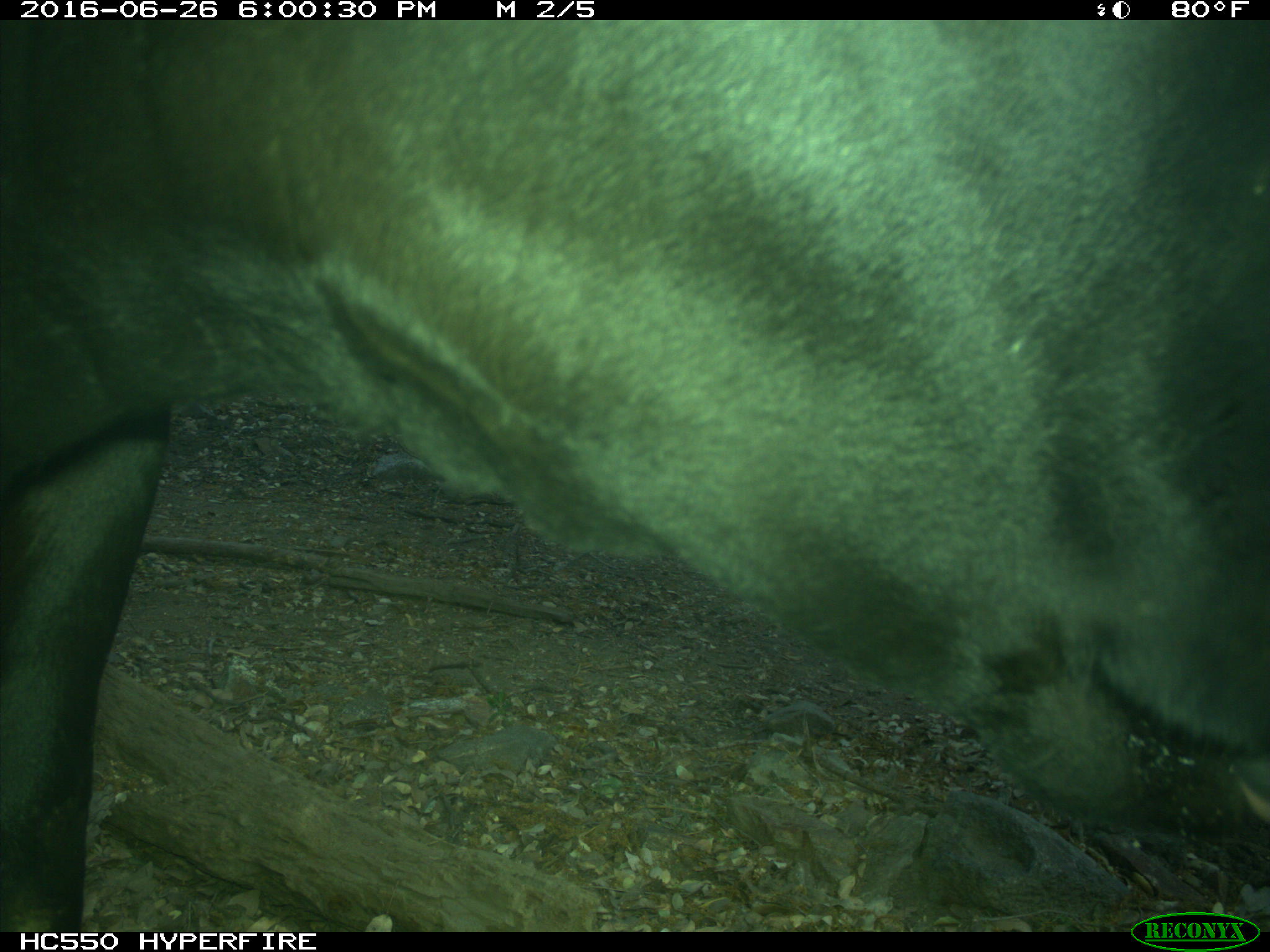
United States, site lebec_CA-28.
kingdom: Animalia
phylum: Chordata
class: Mammalia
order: Artiodactyla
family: Bovidae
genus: Bos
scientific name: Bos taurus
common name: domestic cow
Bos taurus (domestic cow).